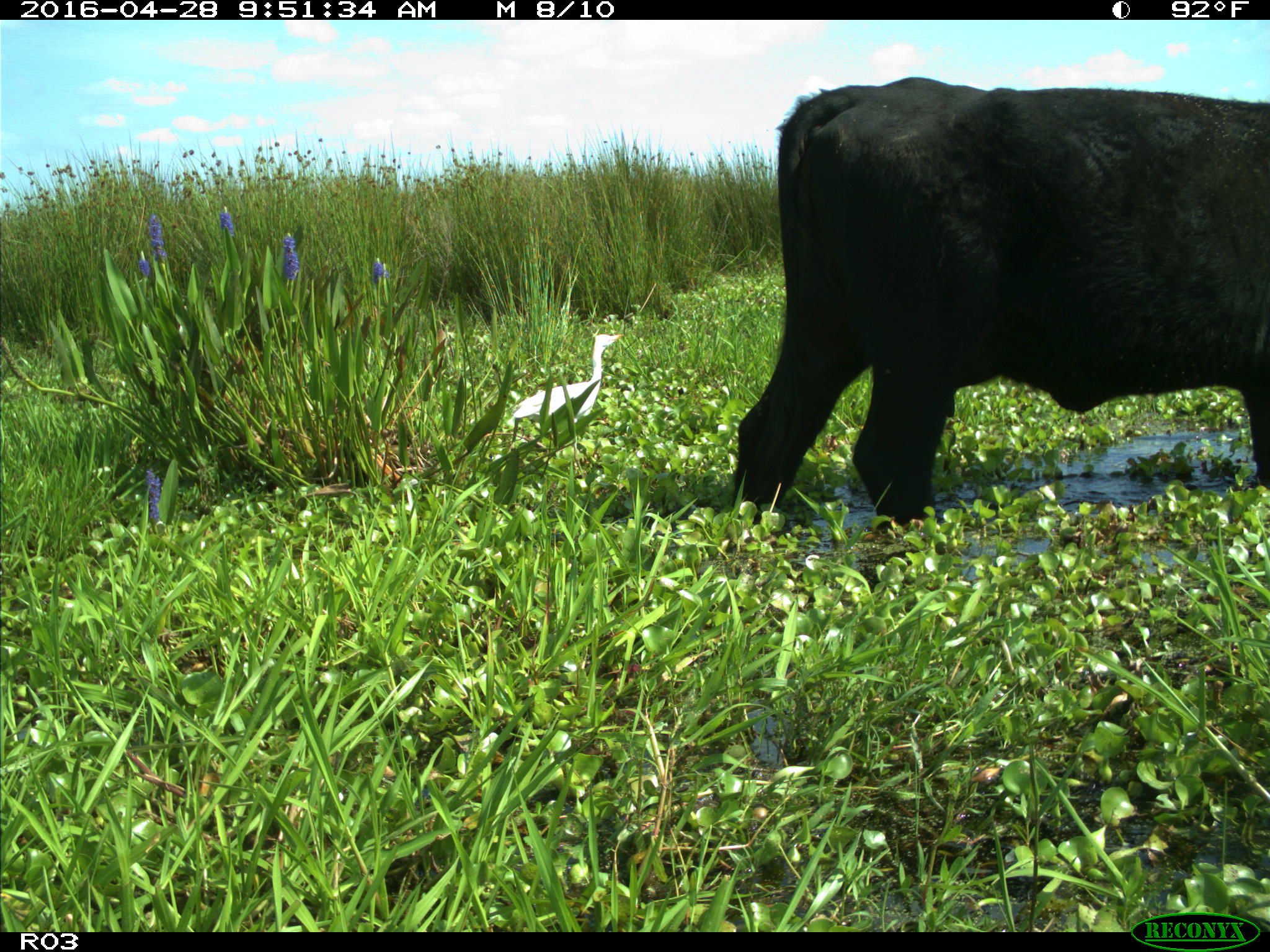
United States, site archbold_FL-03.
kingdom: Animalia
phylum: Chordata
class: Mammalia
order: Artiodactyla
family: Bovidae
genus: Bos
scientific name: Bos taurus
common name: domestic cow